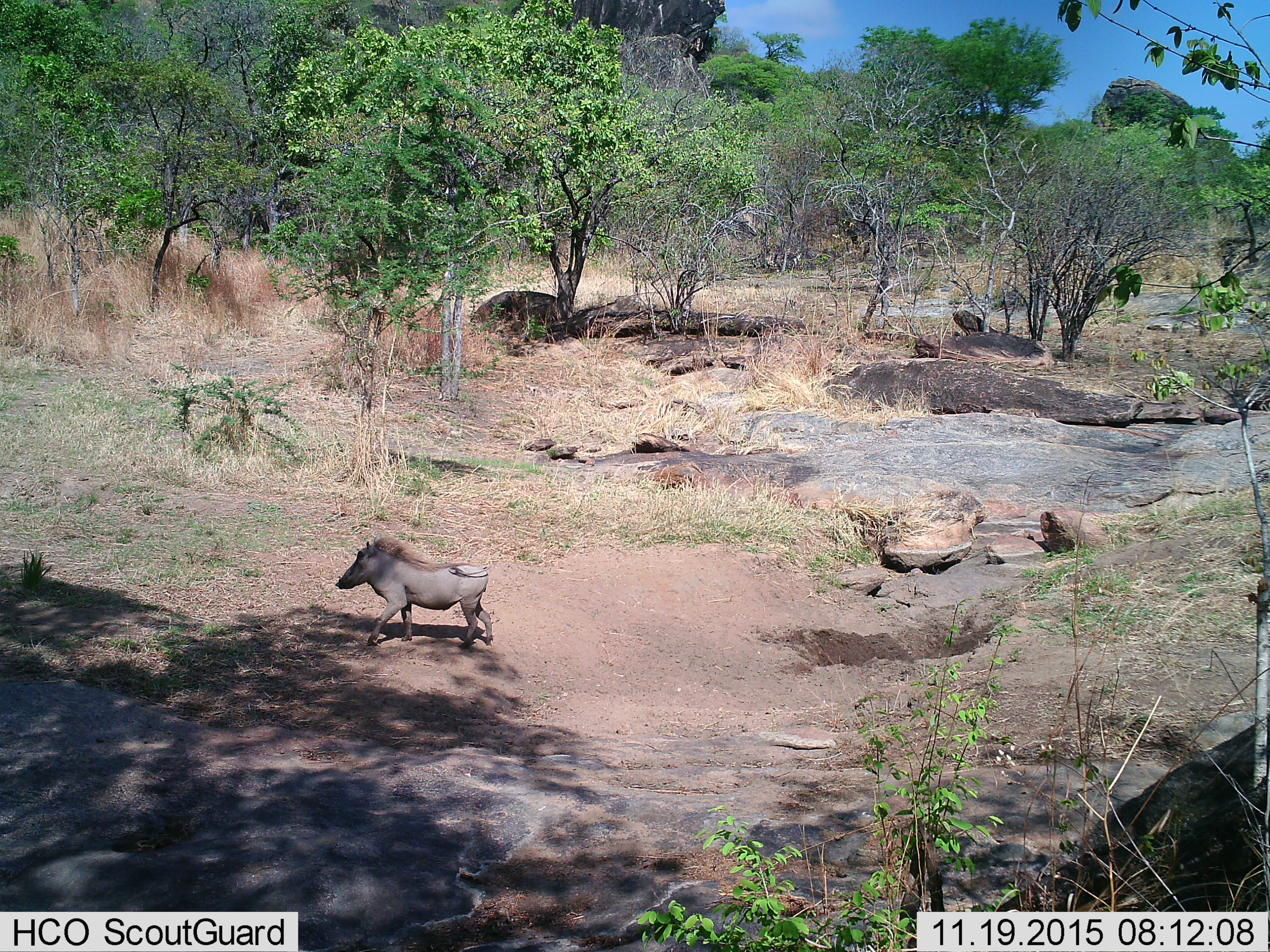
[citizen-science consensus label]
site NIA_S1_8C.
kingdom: Animalia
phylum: Chordata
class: Mammalia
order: Artiodactyla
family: Suidae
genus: Phacochoerus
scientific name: Phacochoerus africanus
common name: warthog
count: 1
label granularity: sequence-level